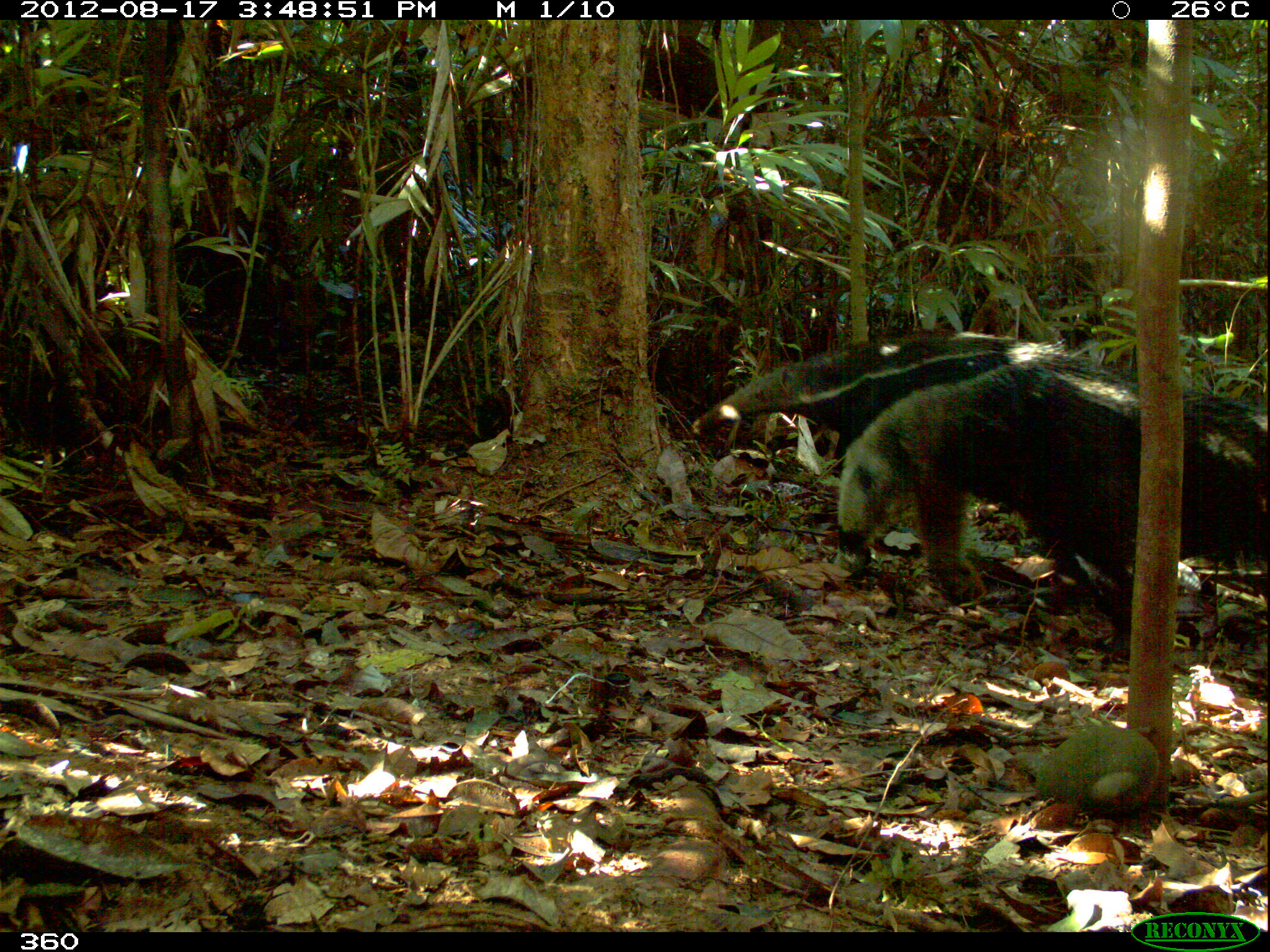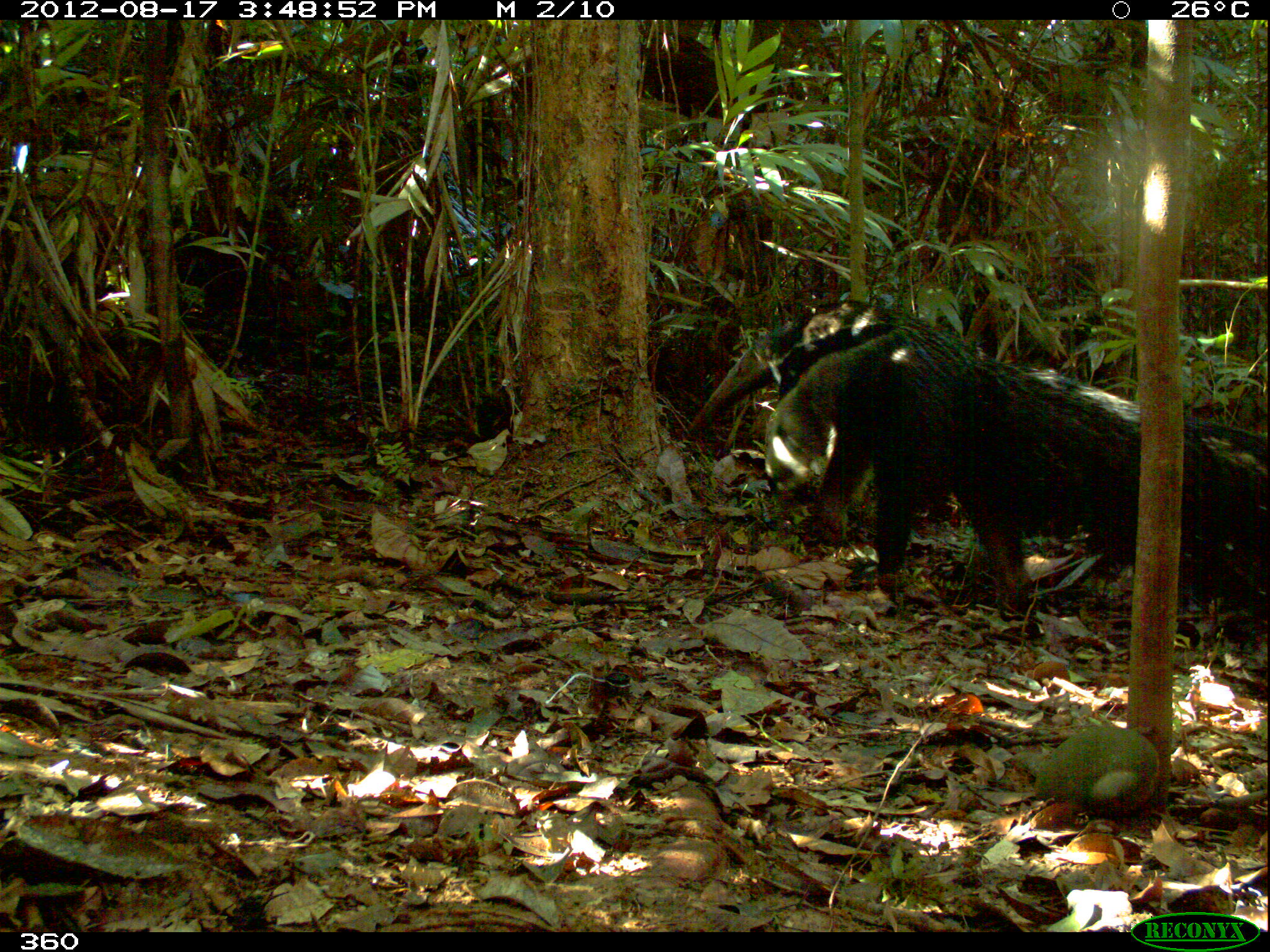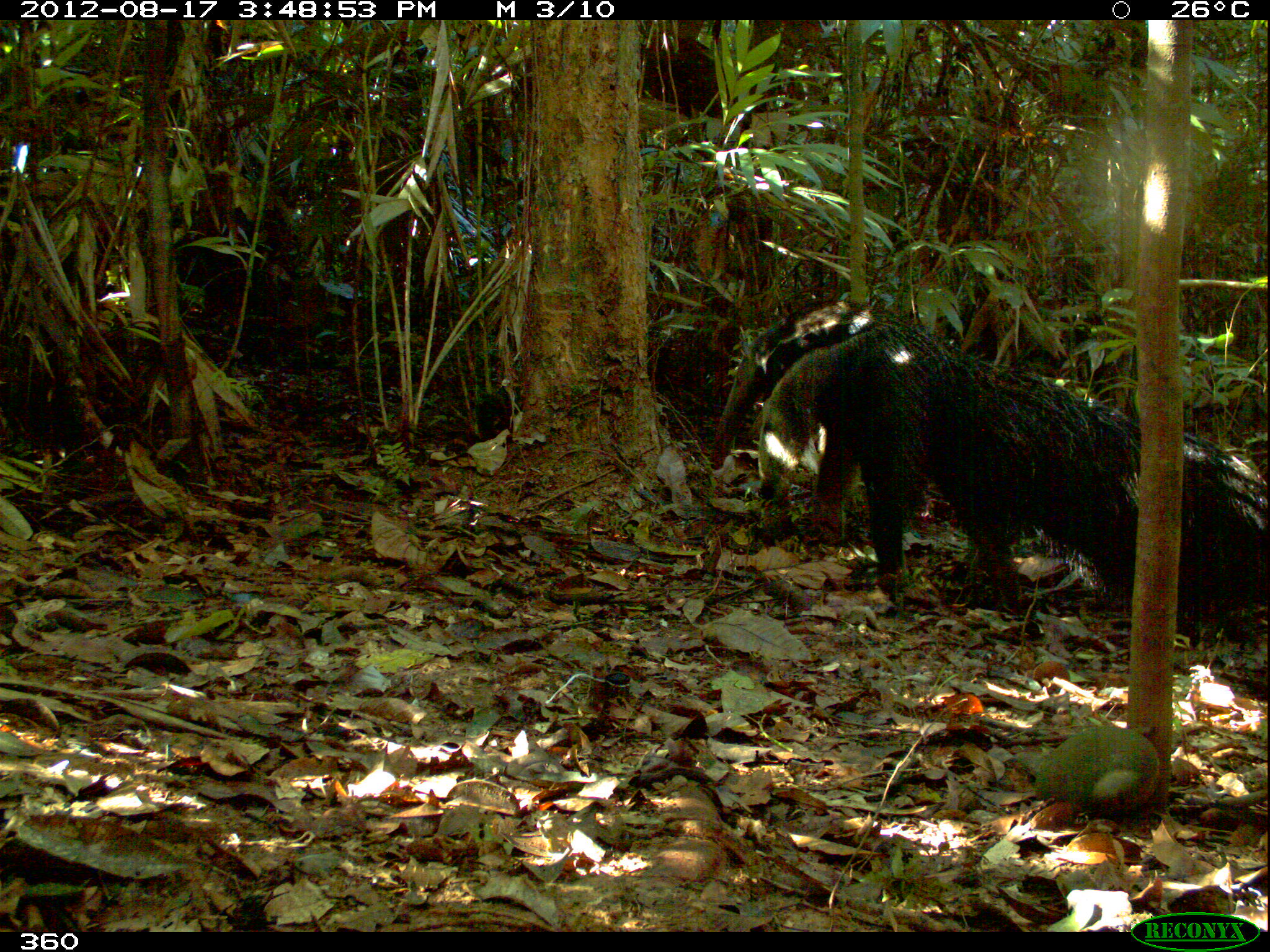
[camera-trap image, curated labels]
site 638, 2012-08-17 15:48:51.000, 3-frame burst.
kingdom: Animalia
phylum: Chordata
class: Mammalia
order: Pilosa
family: Myrmecophagidae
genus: Myrmecophaga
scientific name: Myrmecophaga tridactyla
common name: giant anteater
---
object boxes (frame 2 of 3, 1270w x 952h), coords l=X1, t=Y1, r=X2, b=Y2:
myrmecophaga tridactyla: l=759, t=326, r=1269, b=627; l=689, t=298, r=933, b=541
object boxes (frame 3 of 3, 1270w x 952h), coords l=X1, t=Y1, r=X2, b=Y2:
myrmecophaga tridactyla: l=752, t=321, r=1269, b=643; l=707, t=298, r=943, b=544